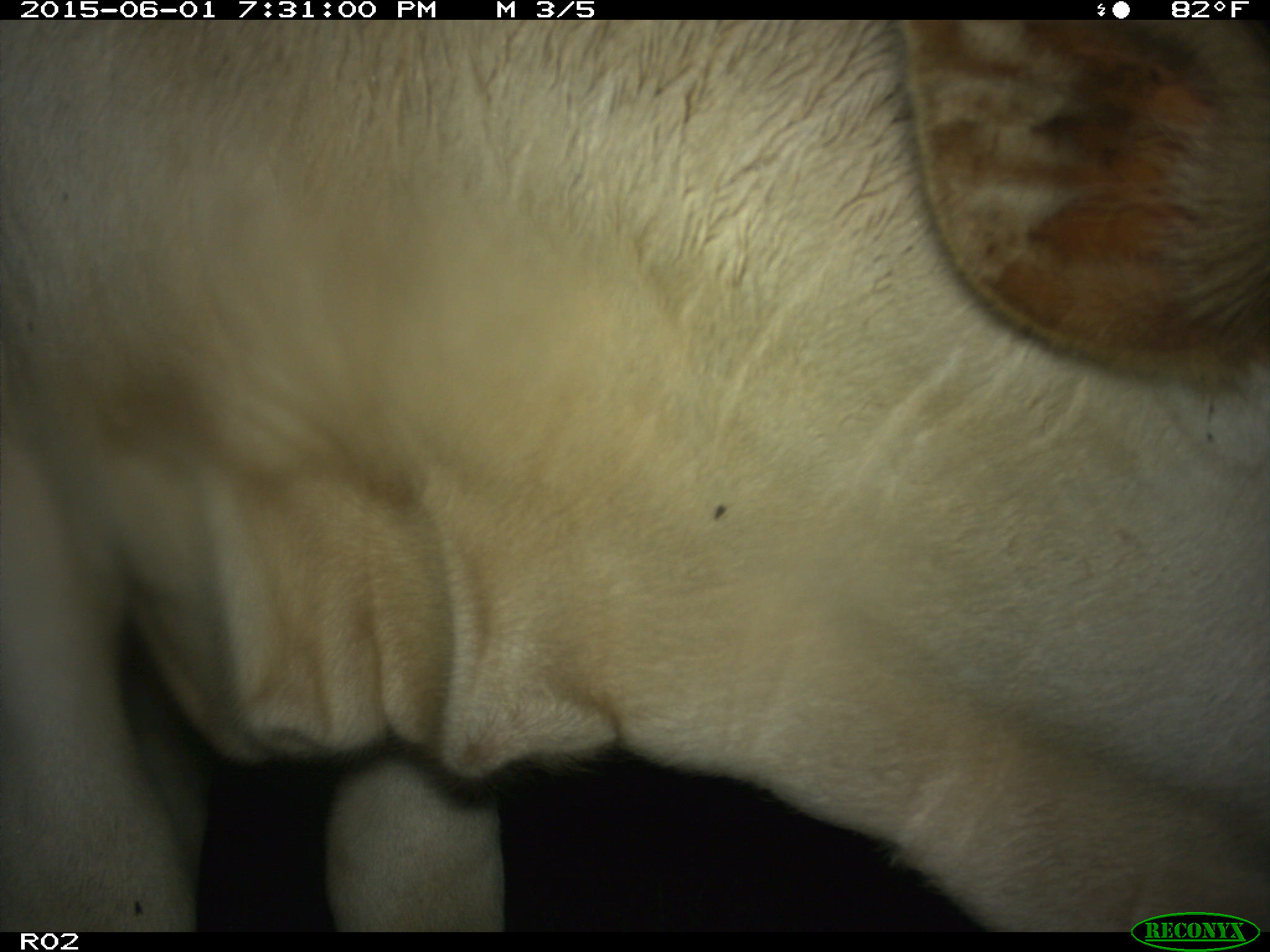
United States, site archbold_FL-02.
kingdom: Animalia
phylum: Chordata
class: Mammalia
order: Artiodactyla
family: Bovidae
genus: Bos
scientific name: Bos taurus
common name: domestic cow